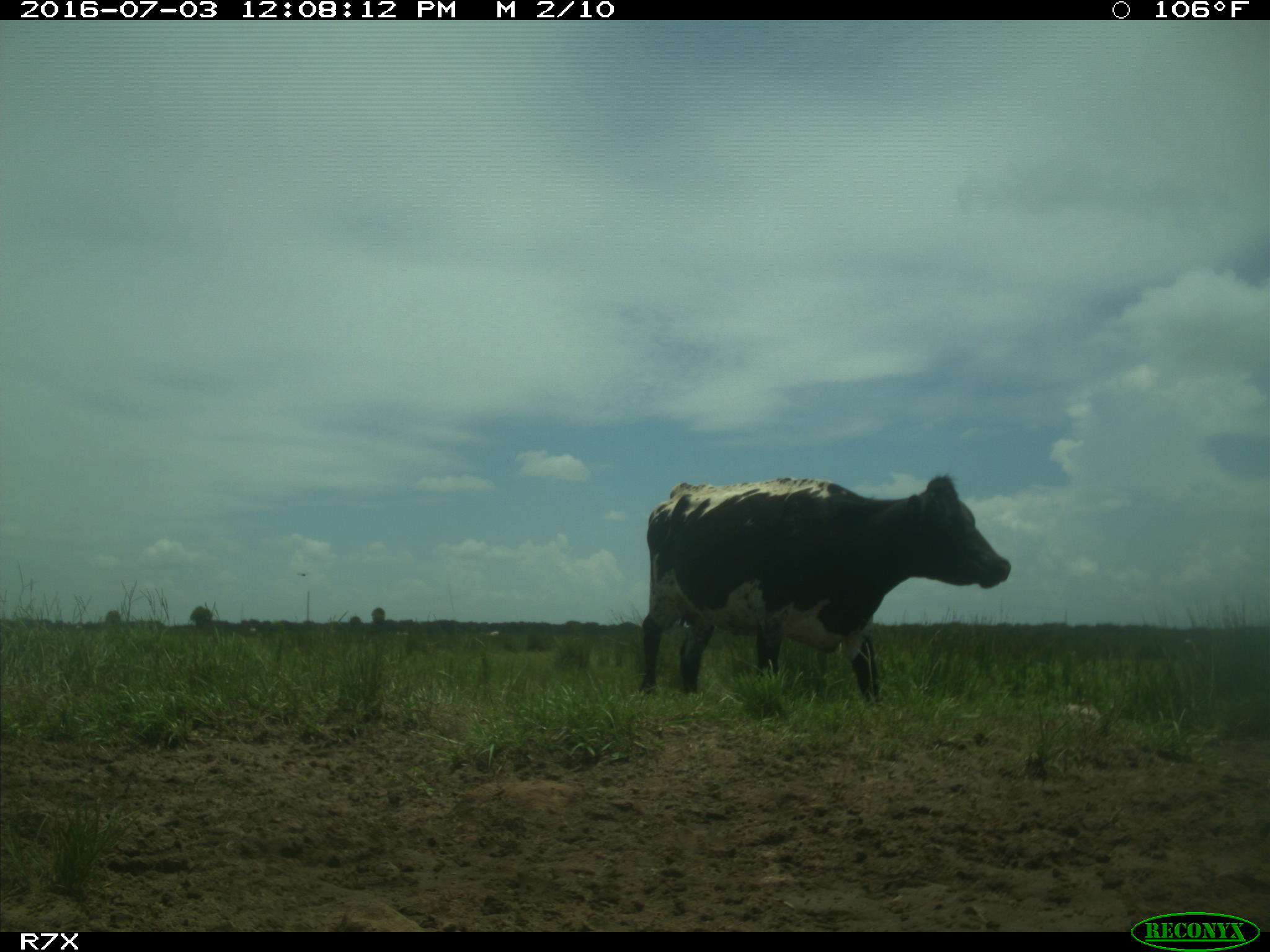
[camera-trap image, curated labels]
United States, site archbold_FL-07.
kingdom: Animalia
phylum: Chordata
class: Mammalia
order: Artiodactyla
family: Bovidae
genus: Bos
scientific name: Bos taurus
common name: domestic cow